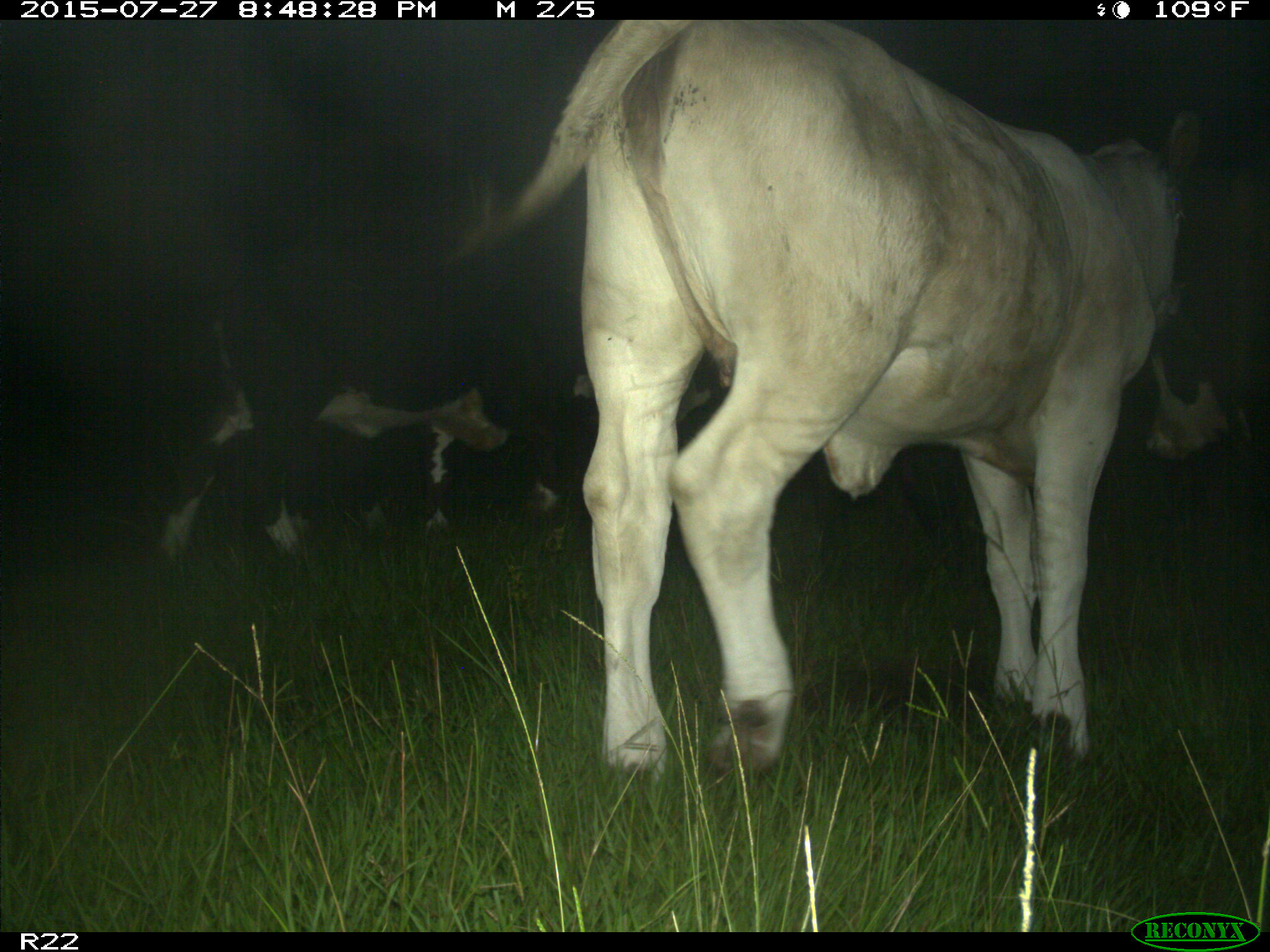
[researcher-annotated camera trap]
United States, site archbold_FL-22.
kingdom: Animalia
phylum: Chordata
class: Mammalia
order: Artiodactyla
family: Bovidae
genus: Bos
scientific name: Bos taurus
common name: domestic cow